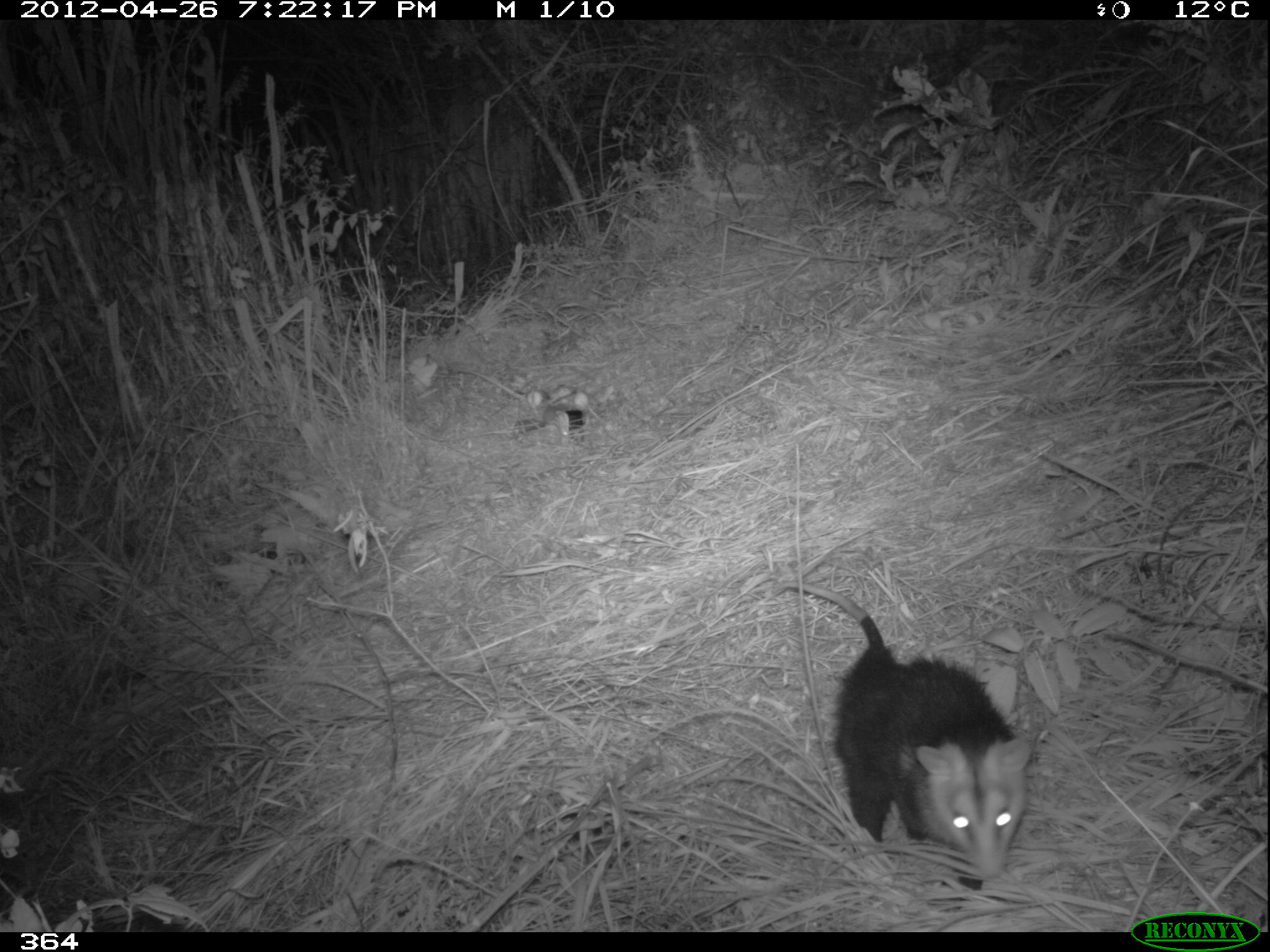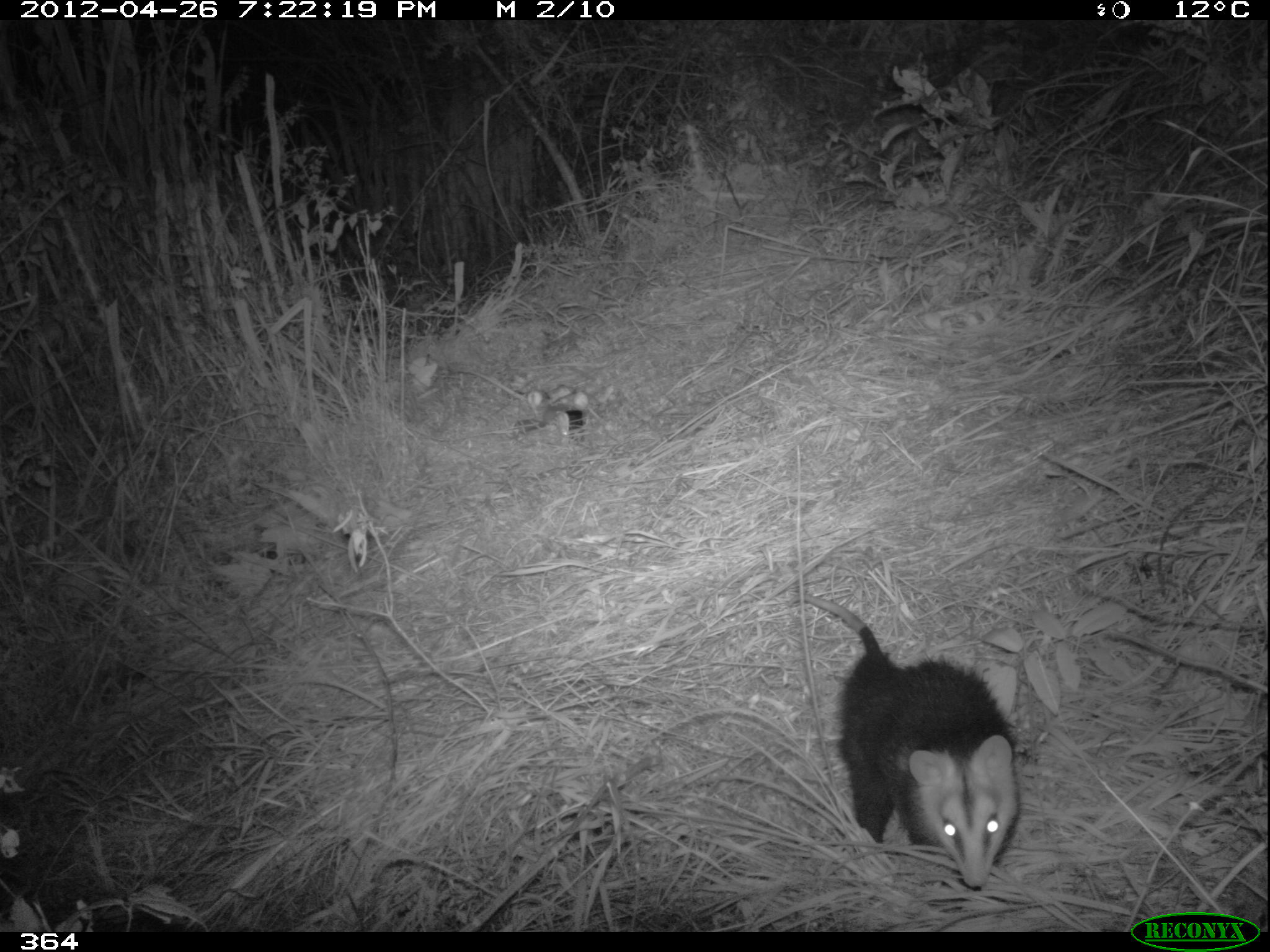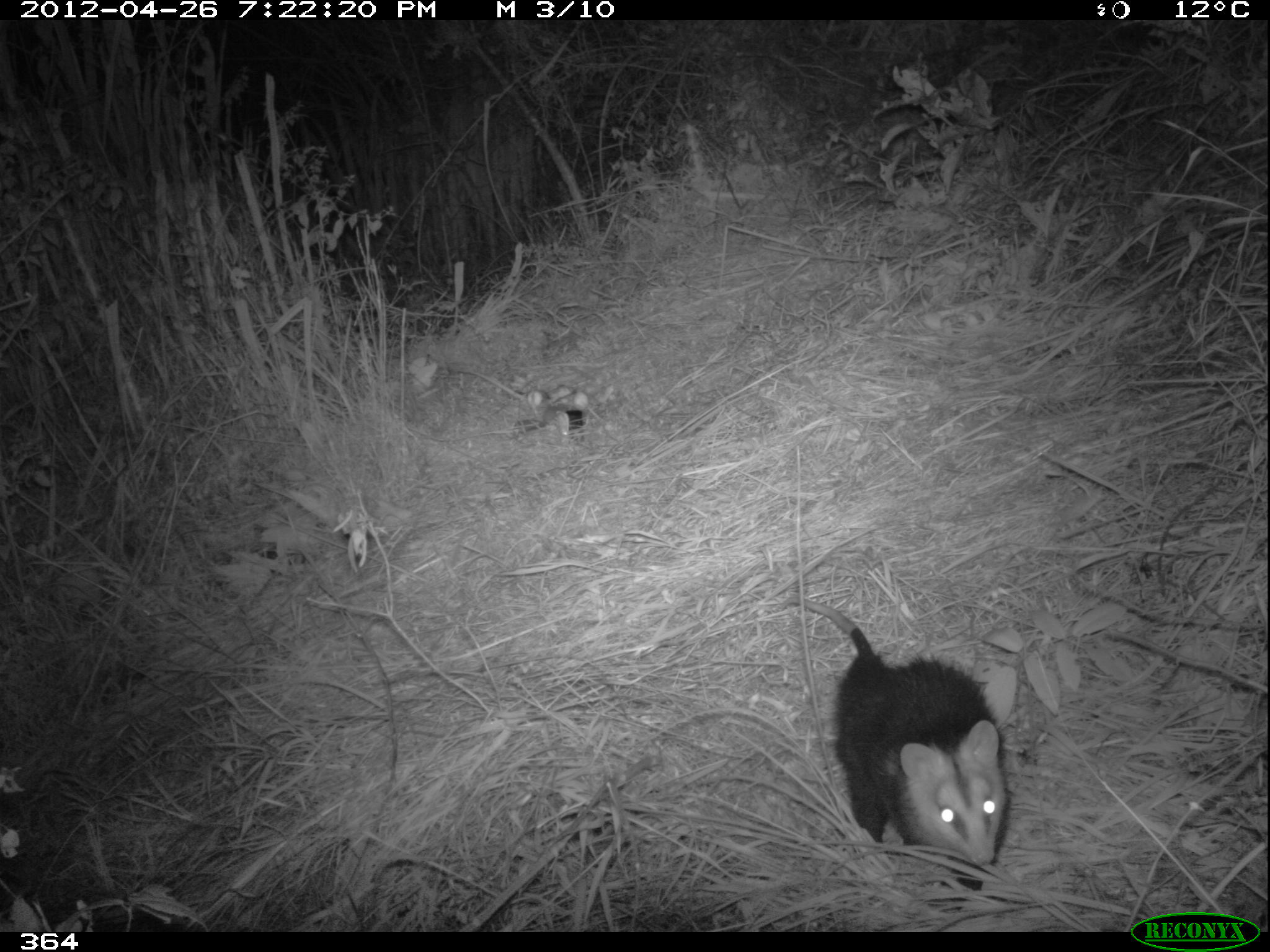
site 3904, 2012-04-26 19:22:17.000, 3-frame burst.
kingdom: Animalia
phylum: Chordata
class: Mammalia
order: Didelphimorphia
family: Didelphidae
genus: Didelphis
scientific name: Didelphis pernigra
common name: andean white-eared opossum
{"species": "Didelphis pernigra (andean white-eared opossum)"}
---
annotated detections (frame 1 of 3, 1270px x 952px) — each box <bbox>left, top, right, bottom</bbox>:
didelphis pernigra: <bbox>780, 575, 1036, 883</bbox>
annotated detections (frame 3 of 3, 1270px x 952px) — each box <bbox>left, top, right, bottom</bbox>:
didelphis pernigra: <bbox>779, 595, 1010, 915</bbox>